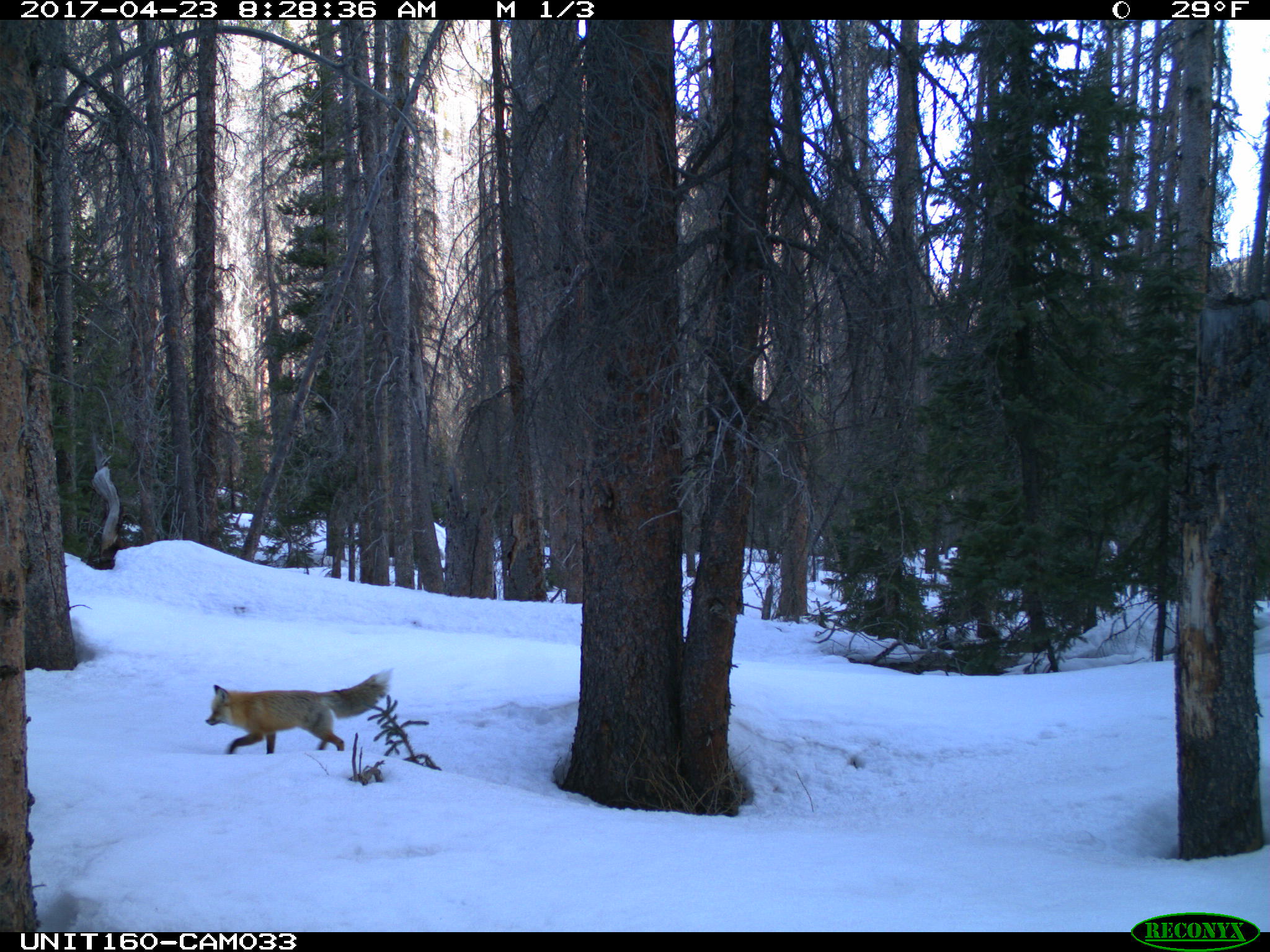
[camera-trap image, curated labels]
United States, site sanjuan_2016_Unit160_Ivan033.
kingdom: Animalia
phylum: Chordata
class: Mammalia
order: Carnivora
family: Canidae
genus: Vulpes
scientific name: Vulpes vulpes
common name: red fox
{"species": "Vulpes vulpes (red fox)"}